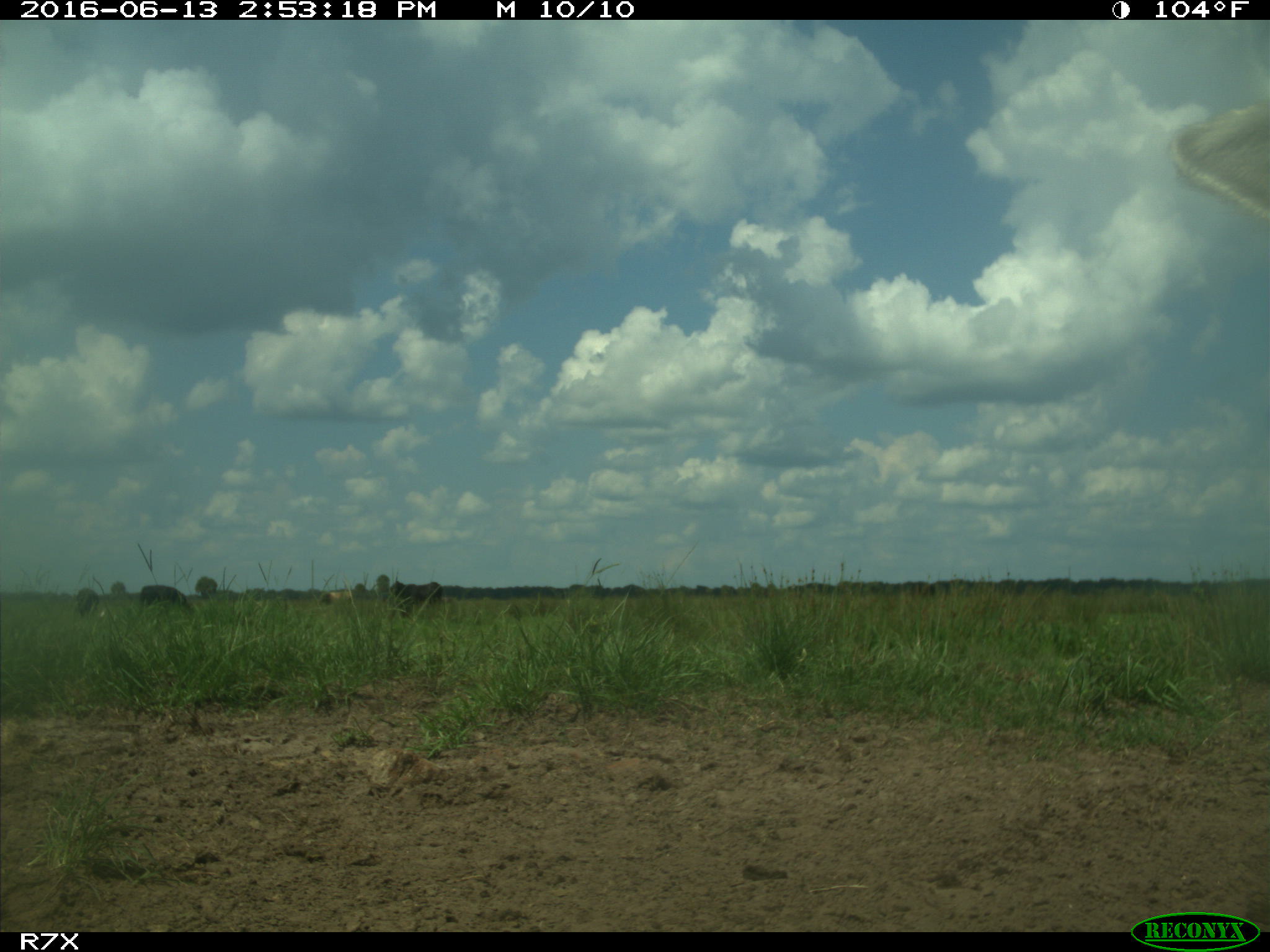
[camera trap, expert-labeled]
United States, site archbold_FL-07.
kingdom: Animalia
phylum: Chordata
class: Mammalia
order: Artiodactyla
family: Bovidae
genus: Bos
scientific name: Bos taurus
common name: domestic cow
Bos taurus (domestic cow).